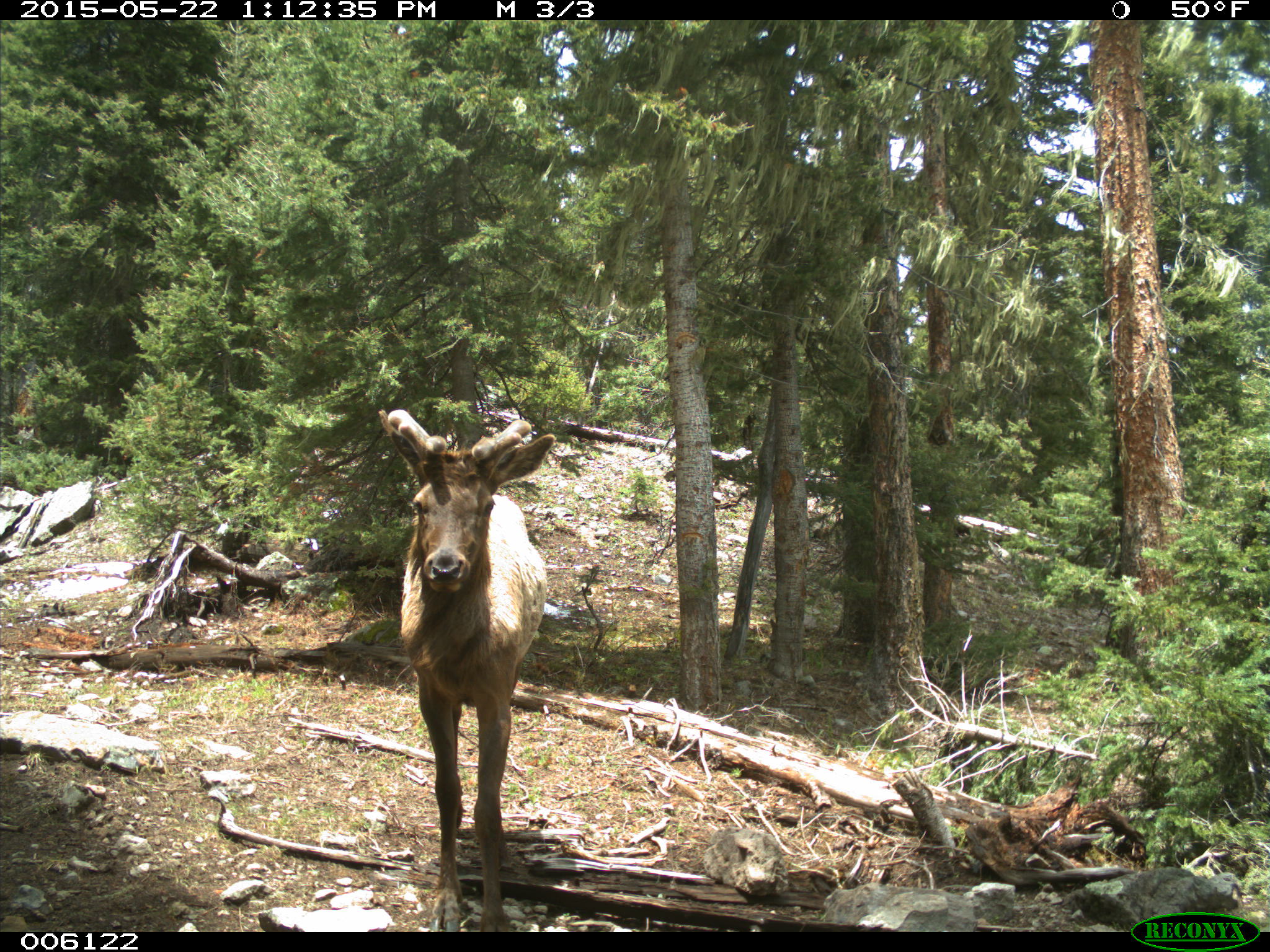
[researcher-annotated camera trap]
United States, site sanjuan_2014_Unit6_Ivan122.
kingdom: Animalia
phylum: Chordata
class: Mammalia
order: Artiodactyla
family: Cervidae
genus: Cervus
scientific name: Cervus elaphus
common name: red deer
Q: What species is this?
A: Cervus elaphus (red deer).